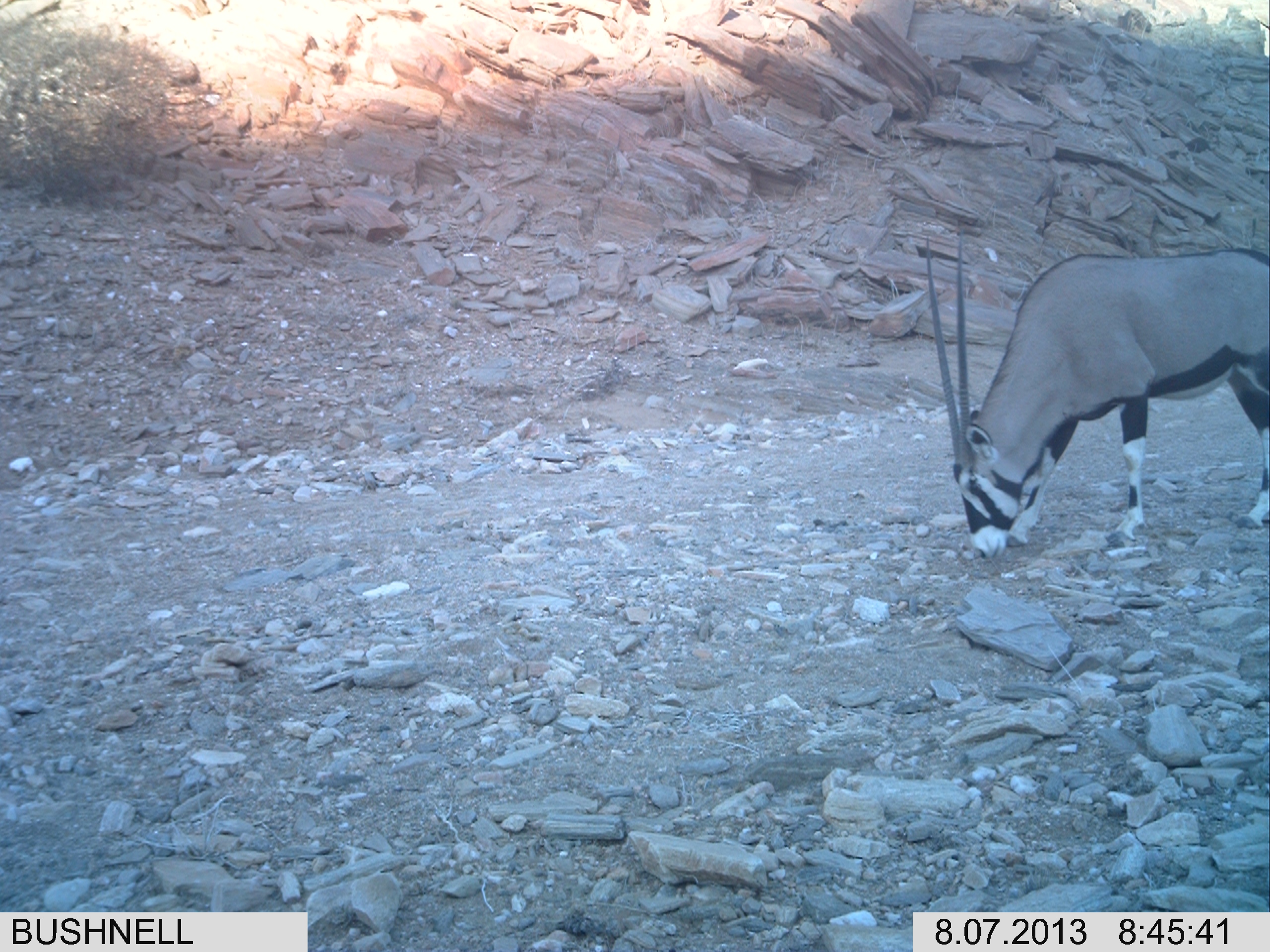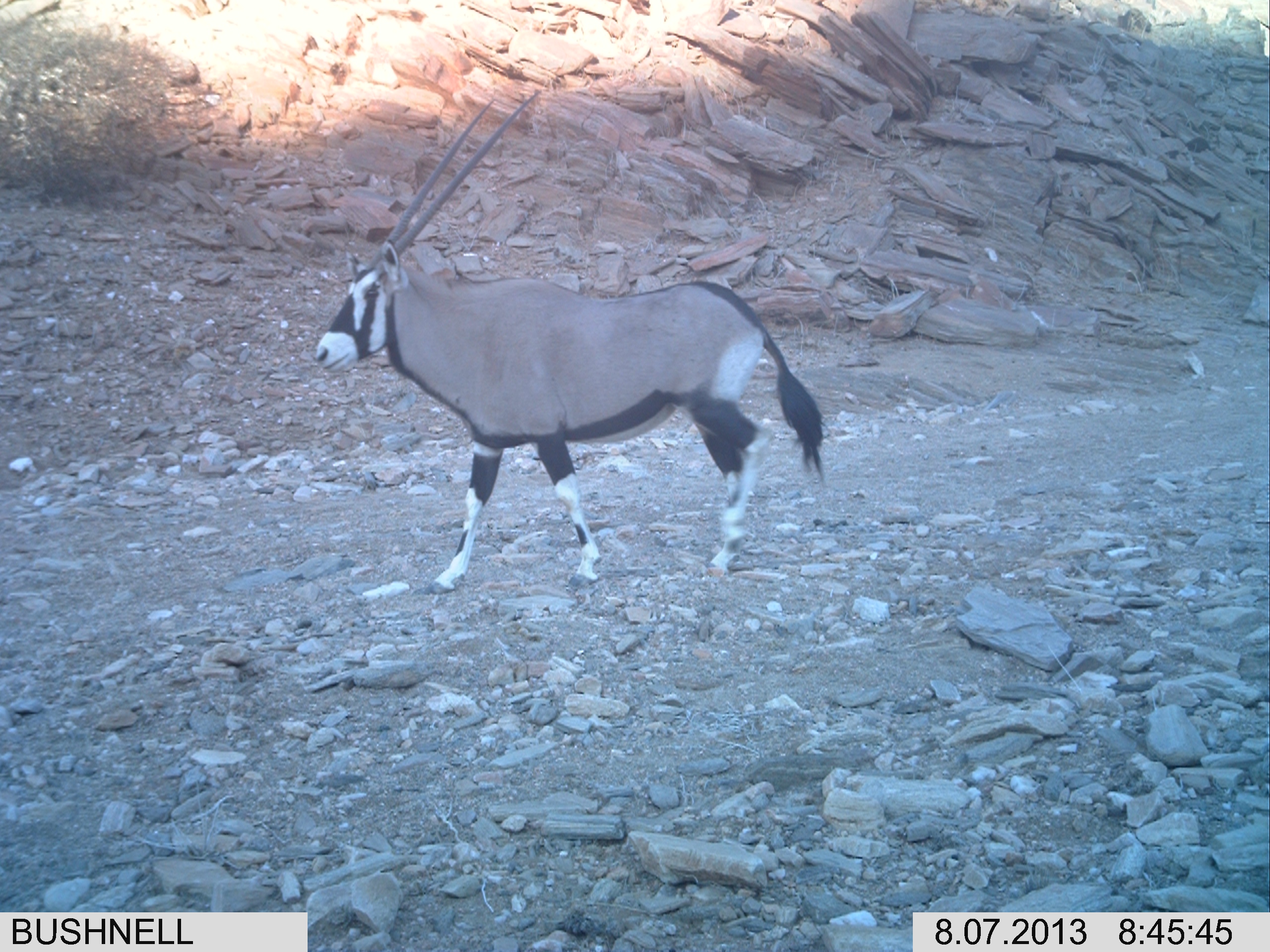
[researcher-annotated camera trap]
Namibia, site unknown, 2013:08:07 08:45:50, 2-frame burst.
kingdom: Animalia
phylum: Chordata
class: Mammalia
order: Artiodactyla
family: Bovidae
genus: Oryx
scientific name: Oryx gazella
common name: gemsbok